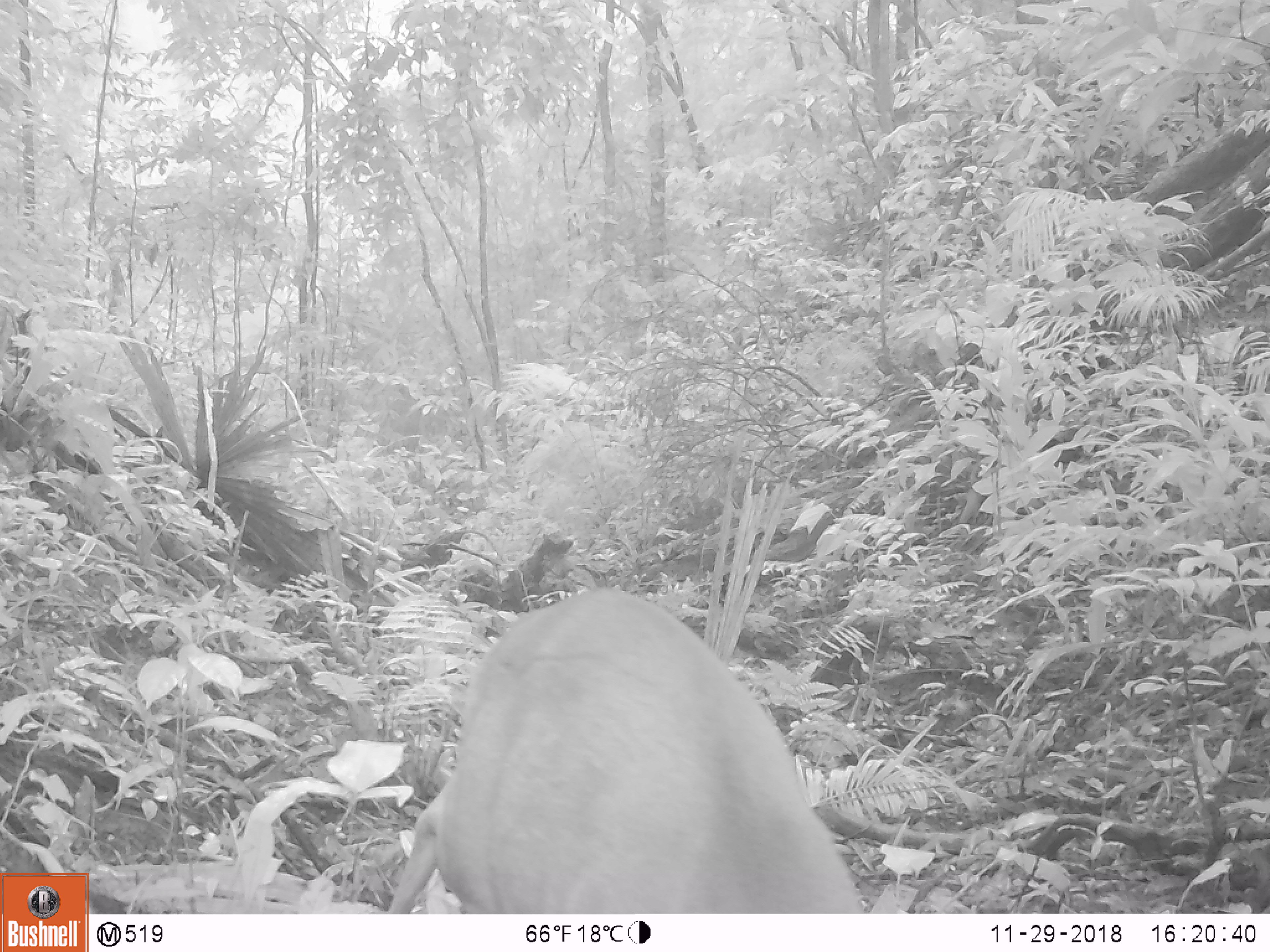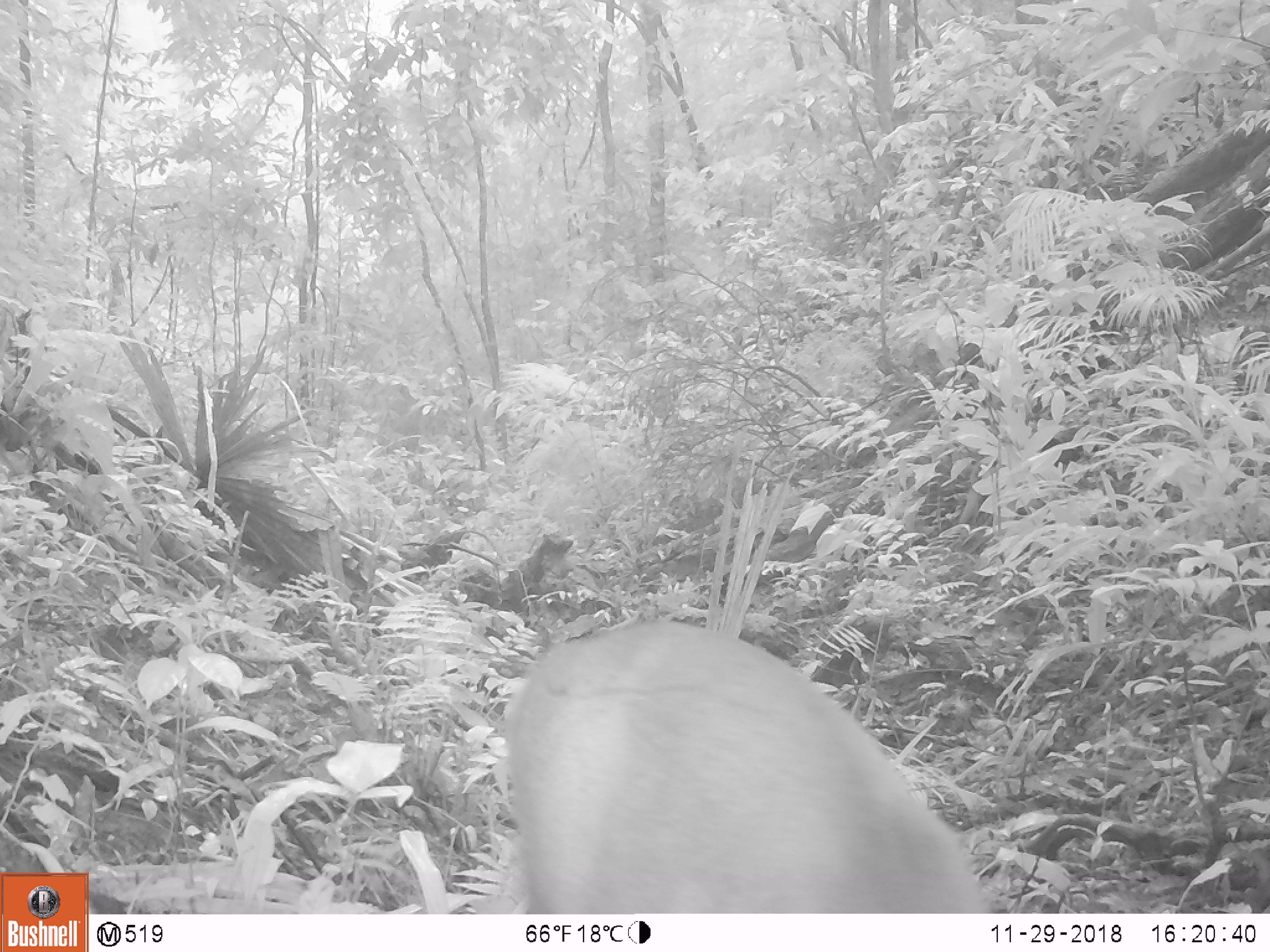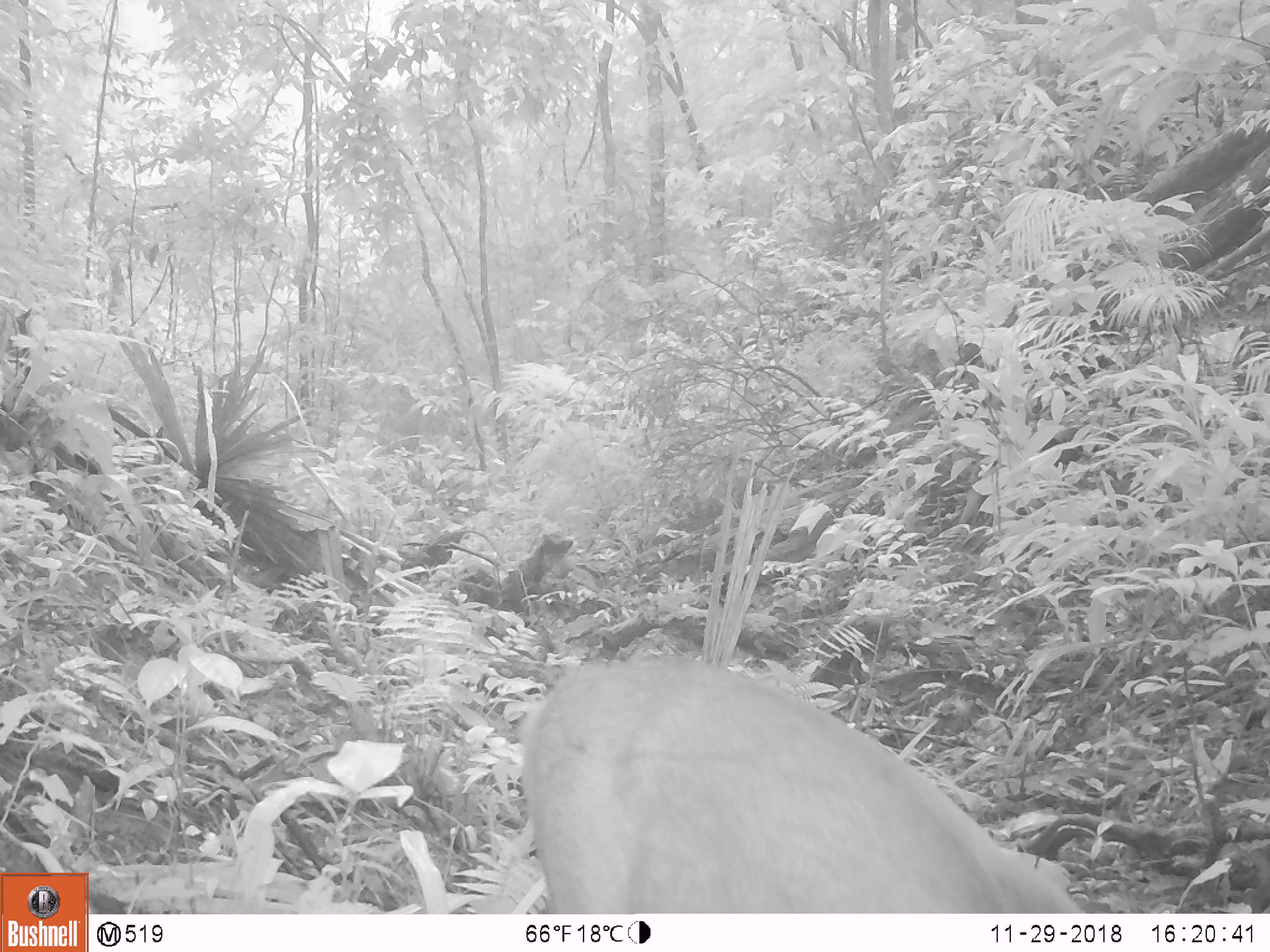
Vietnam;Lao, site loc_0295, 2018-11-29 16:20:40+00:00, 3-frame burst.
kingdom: Animalia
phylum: Chordata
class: Mammalia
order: Artiodactyla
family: Cervidae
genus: Muntiacus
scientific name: Muntiacus vuquangensis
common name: large-antlered muntjac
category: large antlered muntjac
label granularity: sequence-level